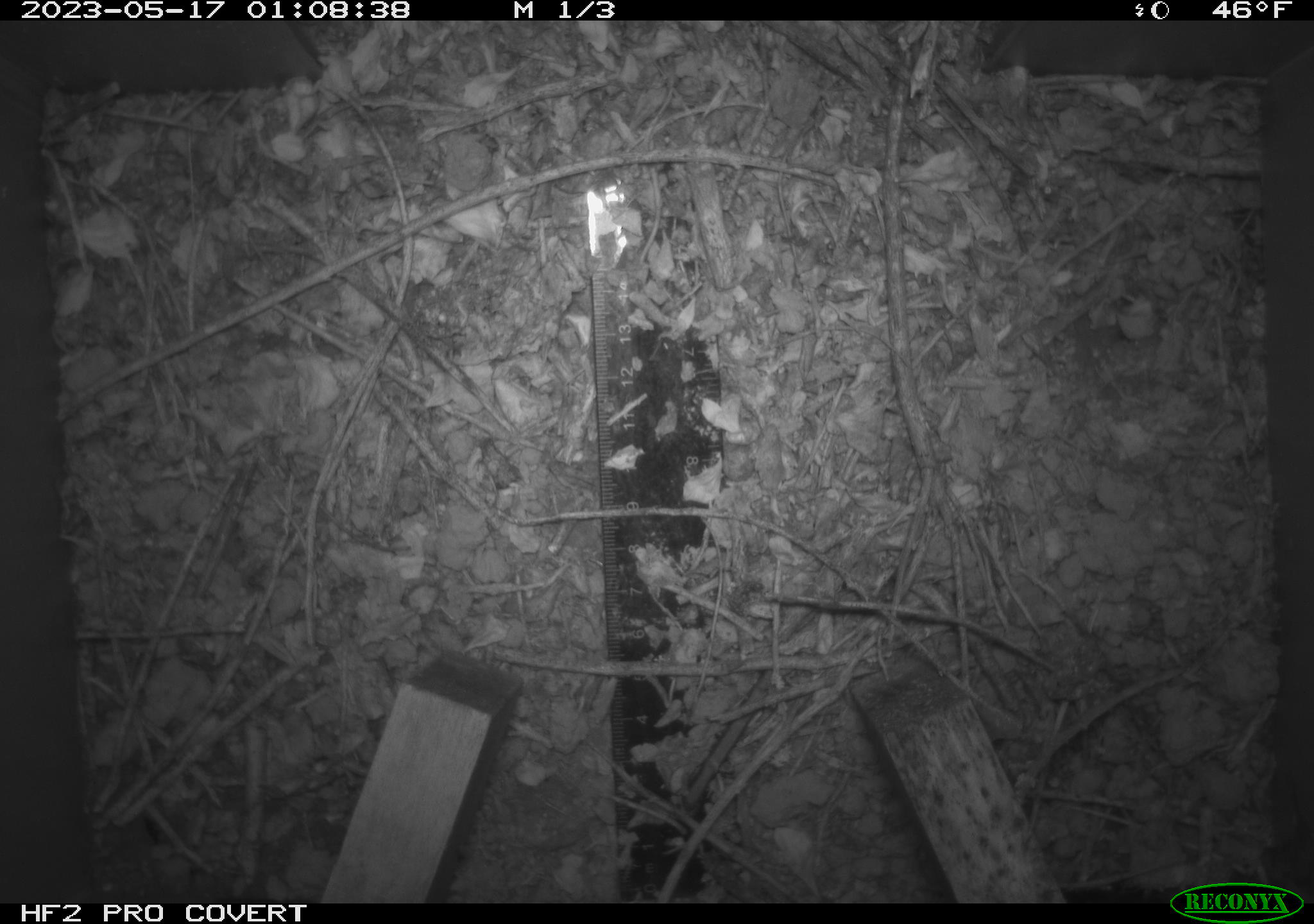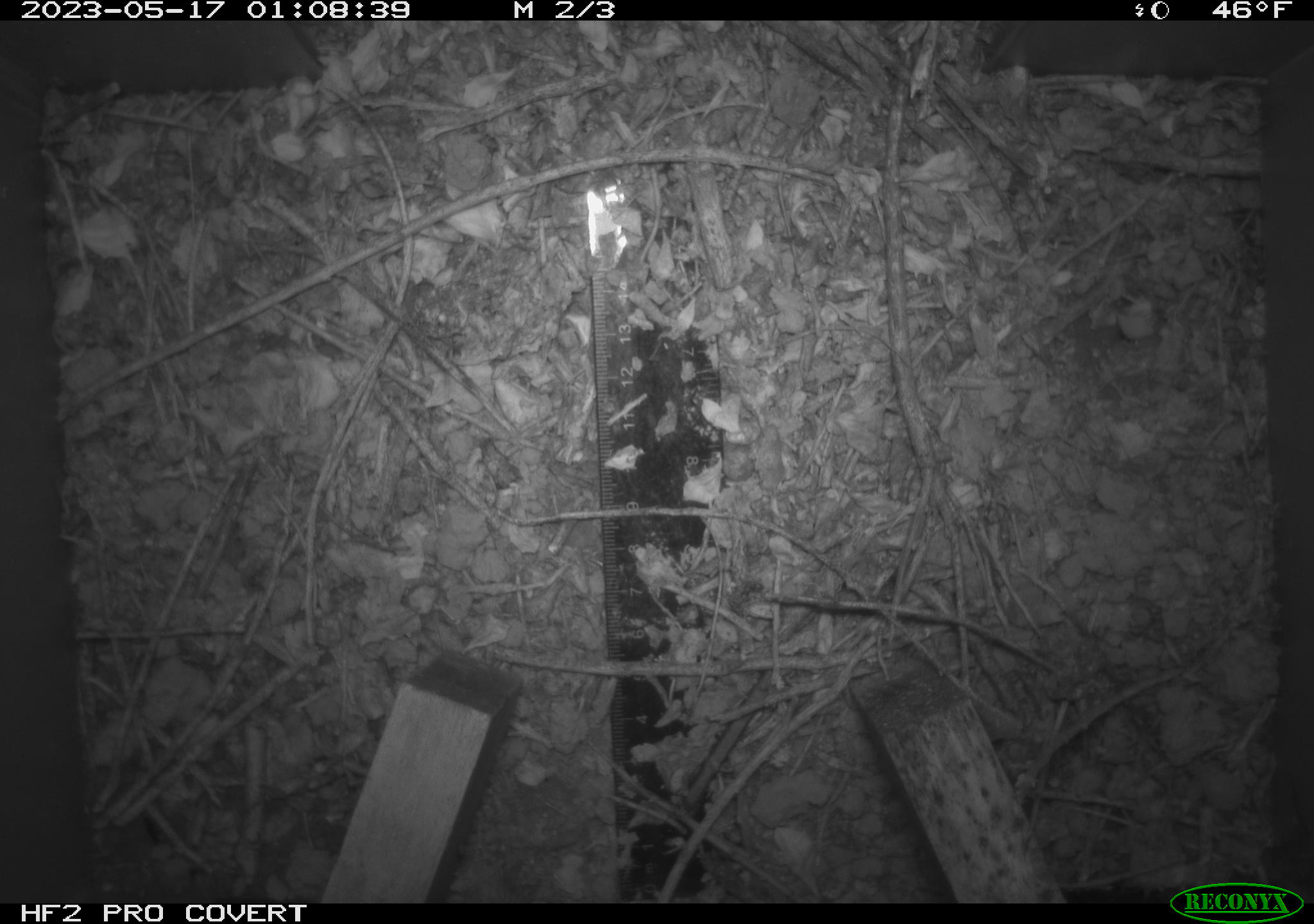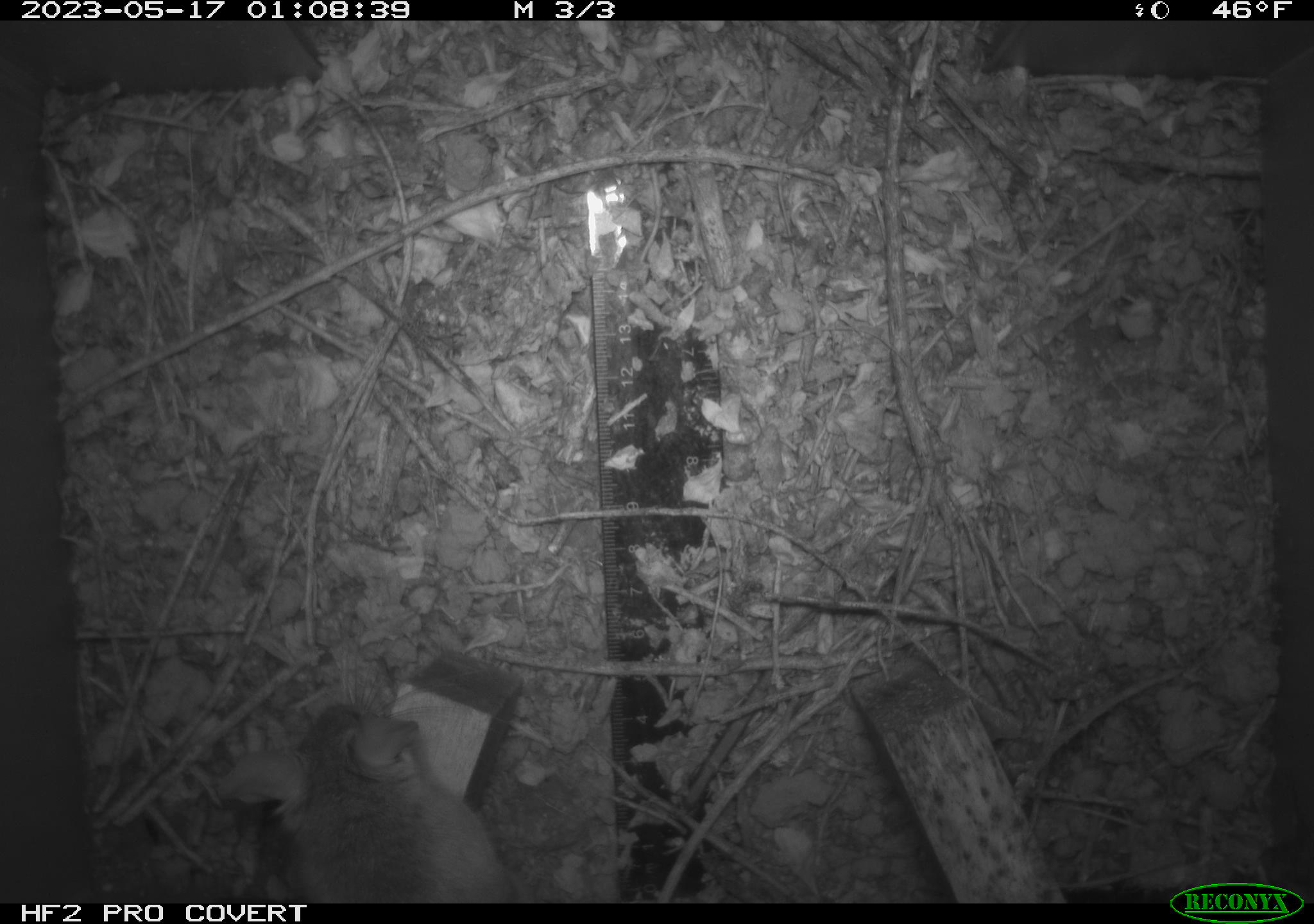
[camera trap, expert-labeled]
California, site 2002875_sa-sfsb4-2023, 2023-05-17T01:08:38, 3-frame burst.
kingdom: Animalia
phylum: Chordata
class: Mammalia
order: Rodentia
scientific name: Rodentia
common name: mouse species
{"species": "mouse species (Rodentia)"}